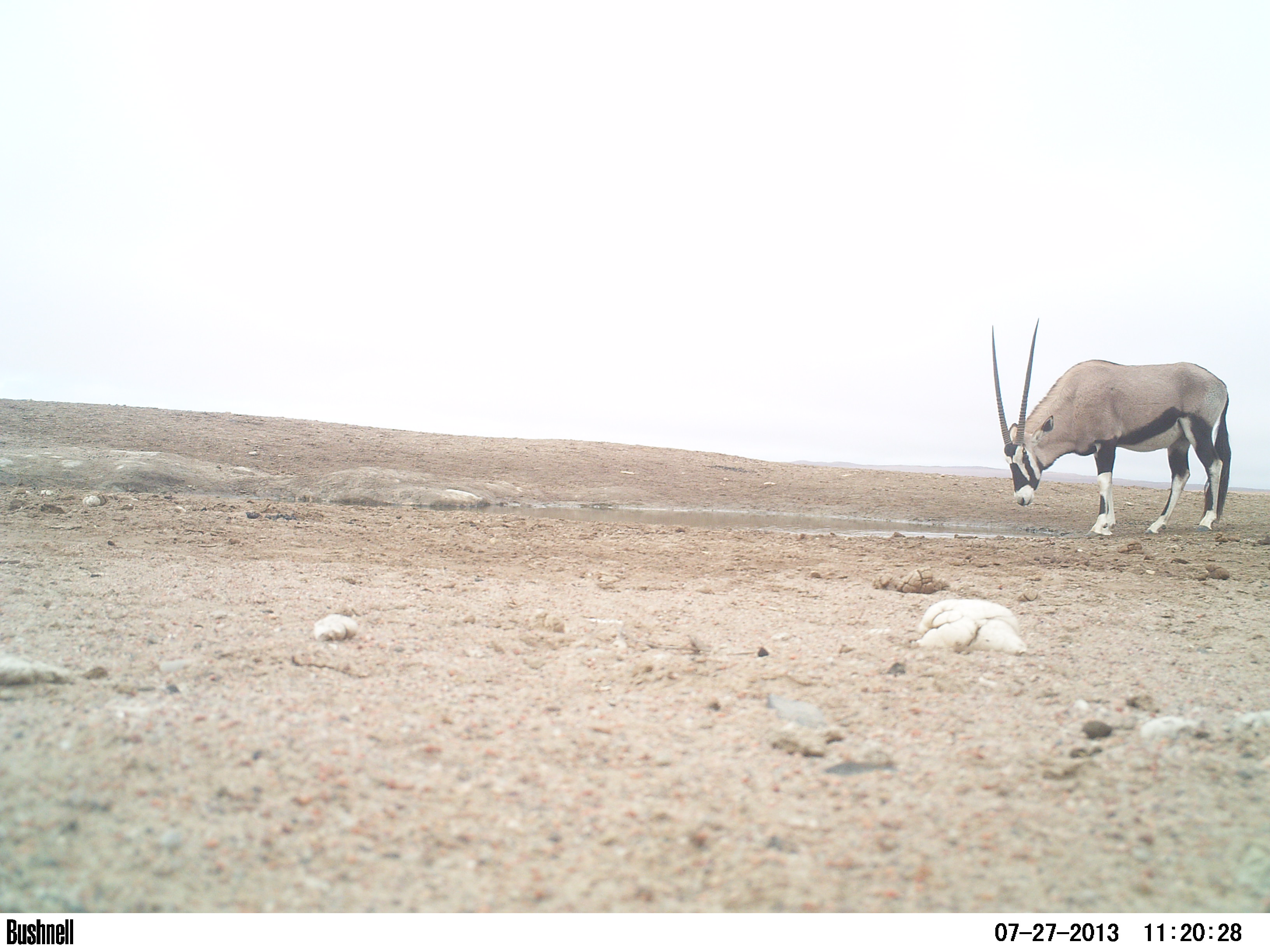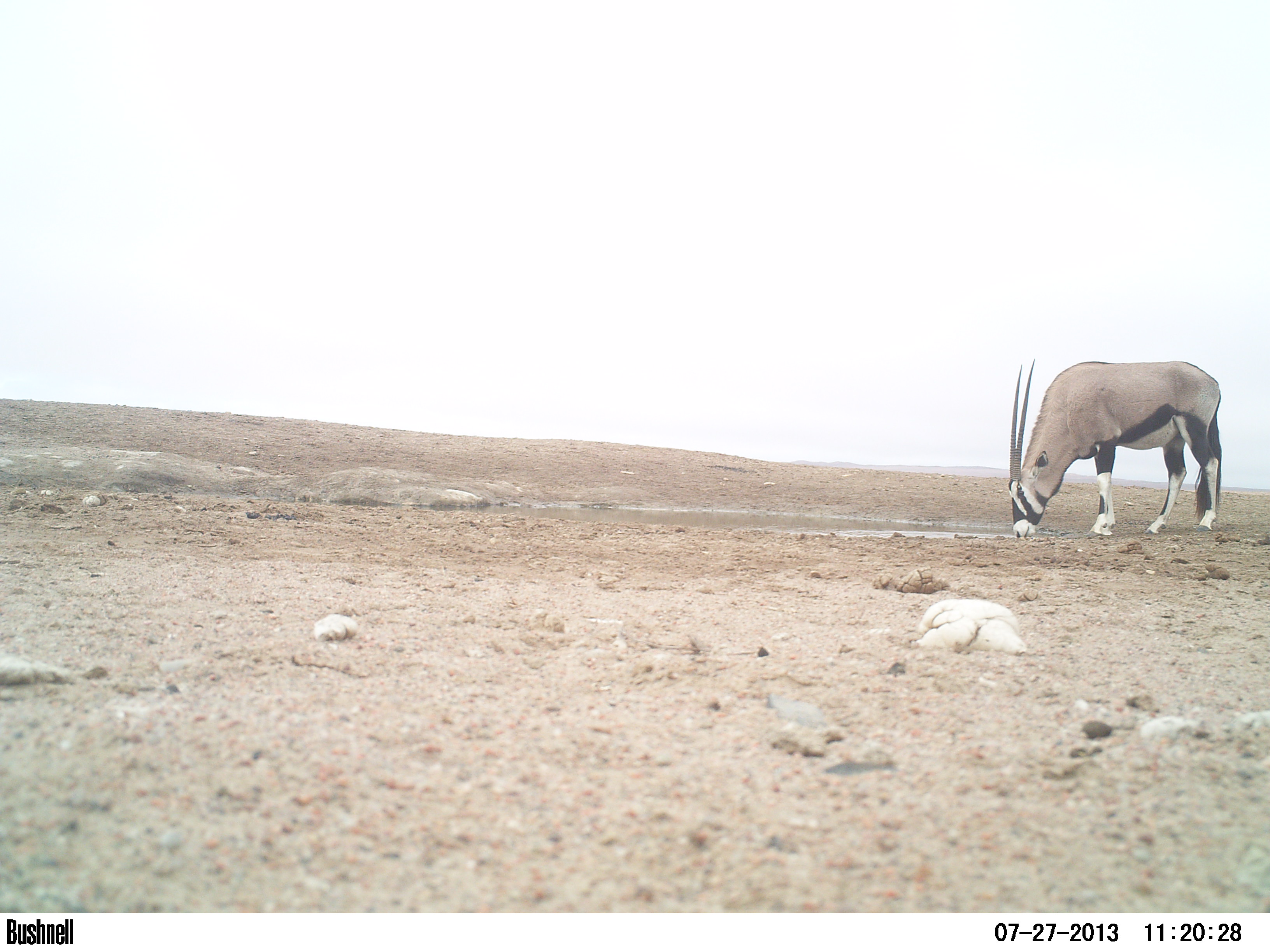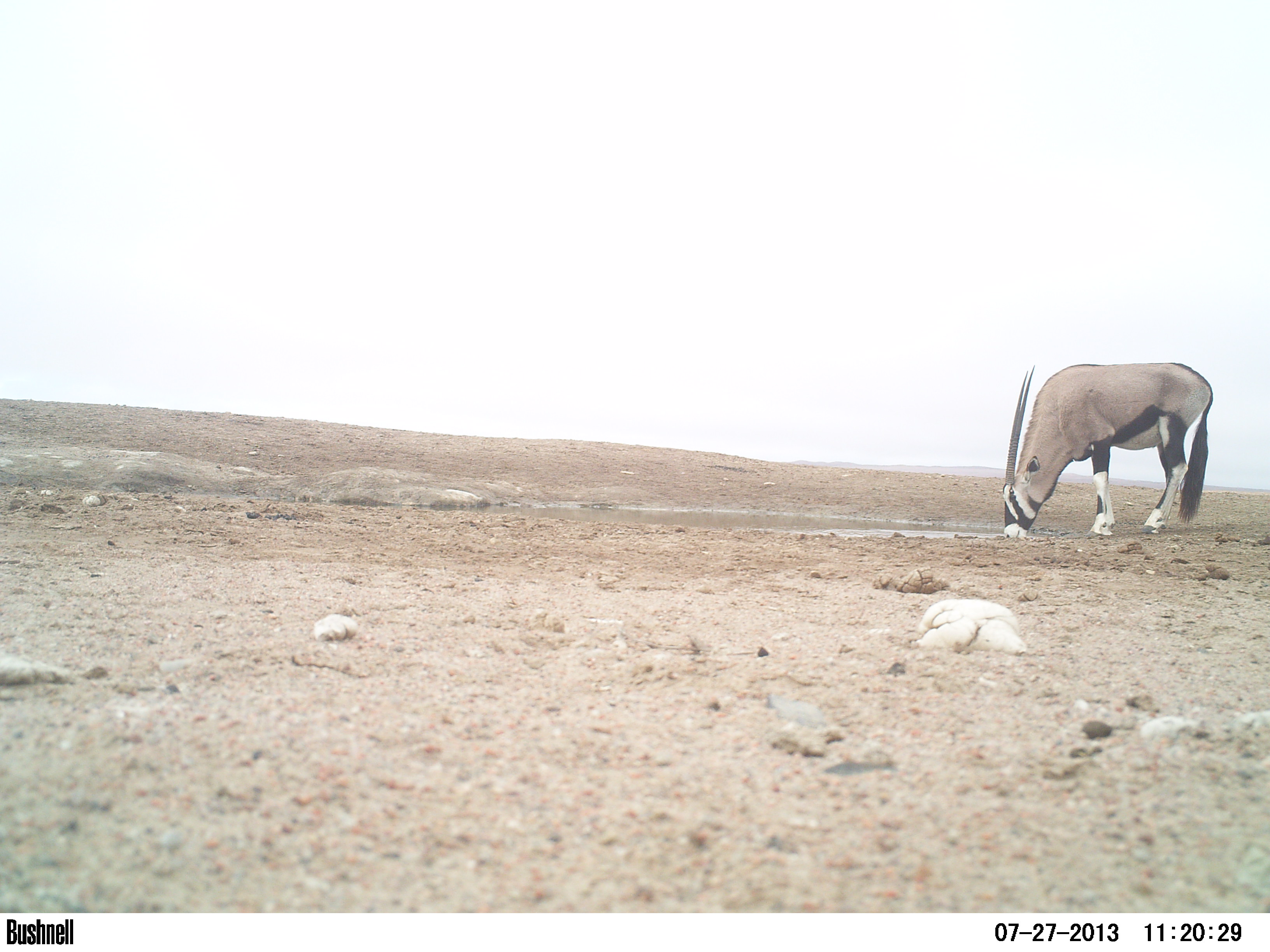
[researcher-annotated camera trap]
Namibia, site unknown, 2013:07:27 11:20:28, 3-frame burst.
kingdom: Animalia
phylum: Chordata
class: Mammalia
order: Artiodactyla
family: Bovidae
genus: Oryx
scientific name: Oryx gazella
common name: gemsbok